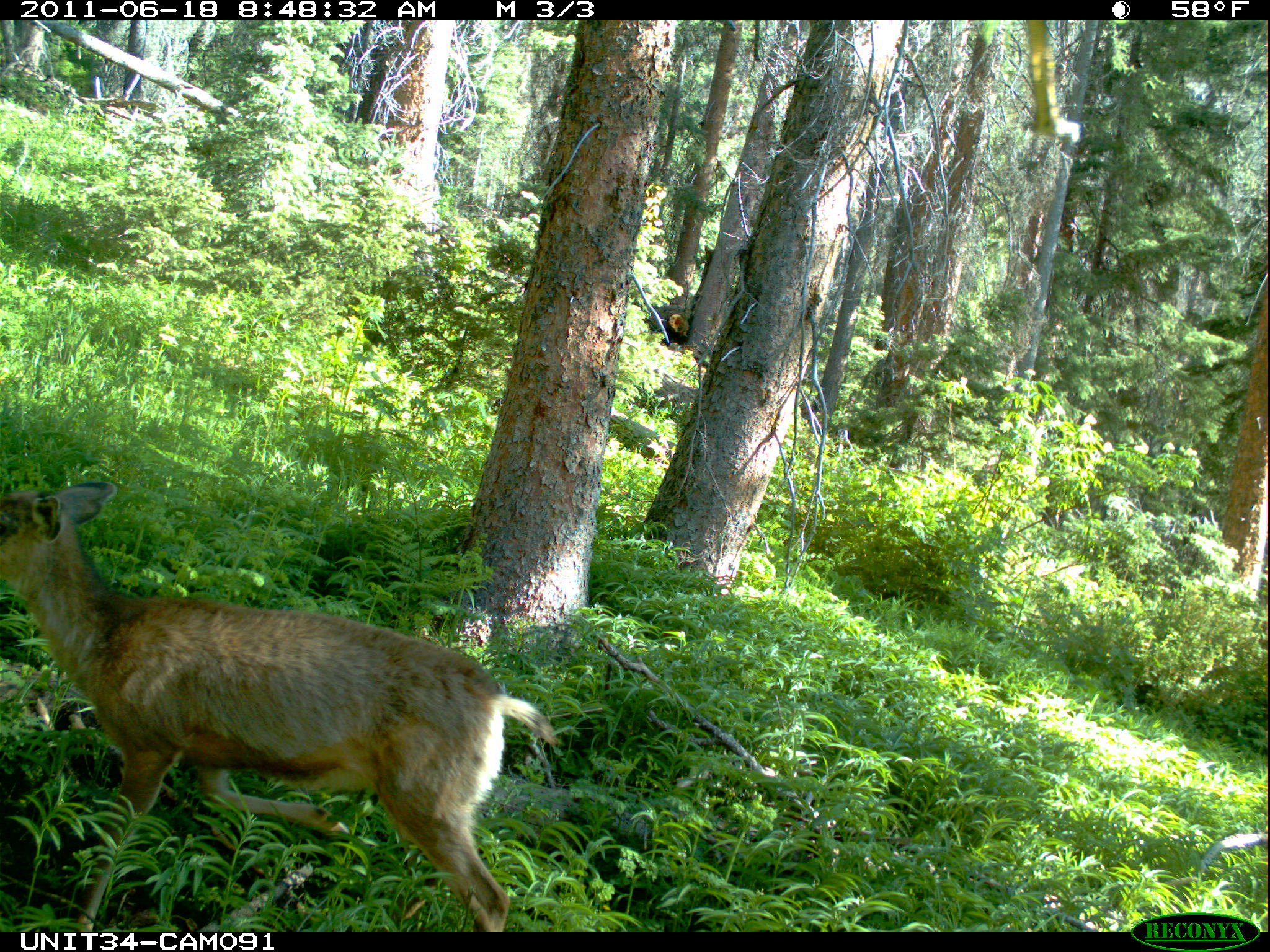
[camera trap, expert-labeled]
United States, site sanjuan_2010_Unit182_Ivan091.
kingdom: Animalia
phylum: Chordata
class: Mammalia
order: Artiodactyla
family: Cervidae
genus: Odocoileus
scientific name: Odocoileus hemionus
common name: mule deer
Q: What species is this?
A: Odocoileus hemionus (mule deer).